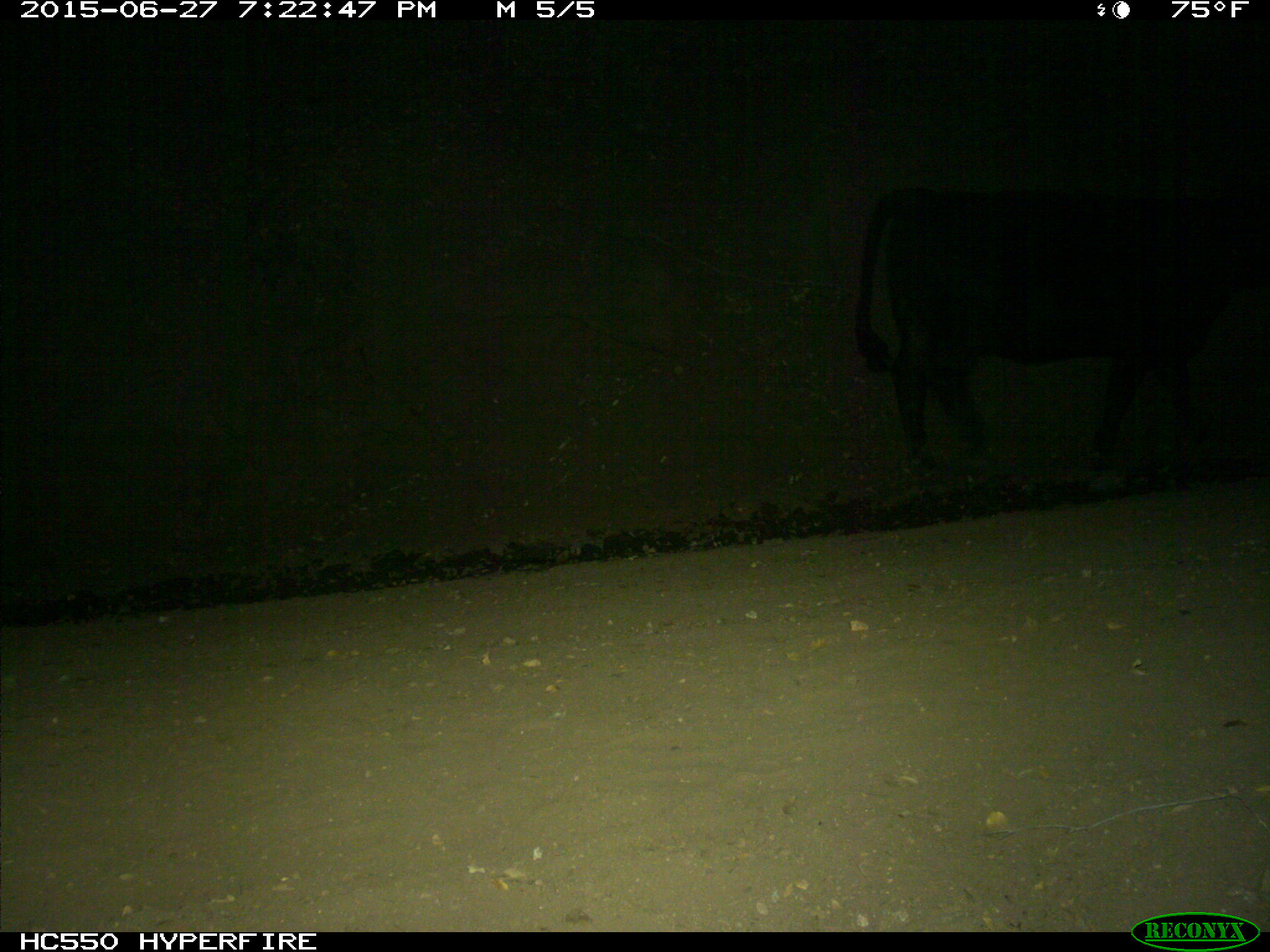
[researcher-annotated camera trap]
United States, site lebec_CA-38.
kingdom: Animalia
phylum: Chordata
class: Mammalia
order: Artiodactyla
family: Bovidae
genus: Bos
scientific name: Bos taurus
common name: domestic cow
Bos taurus (domestic cow).